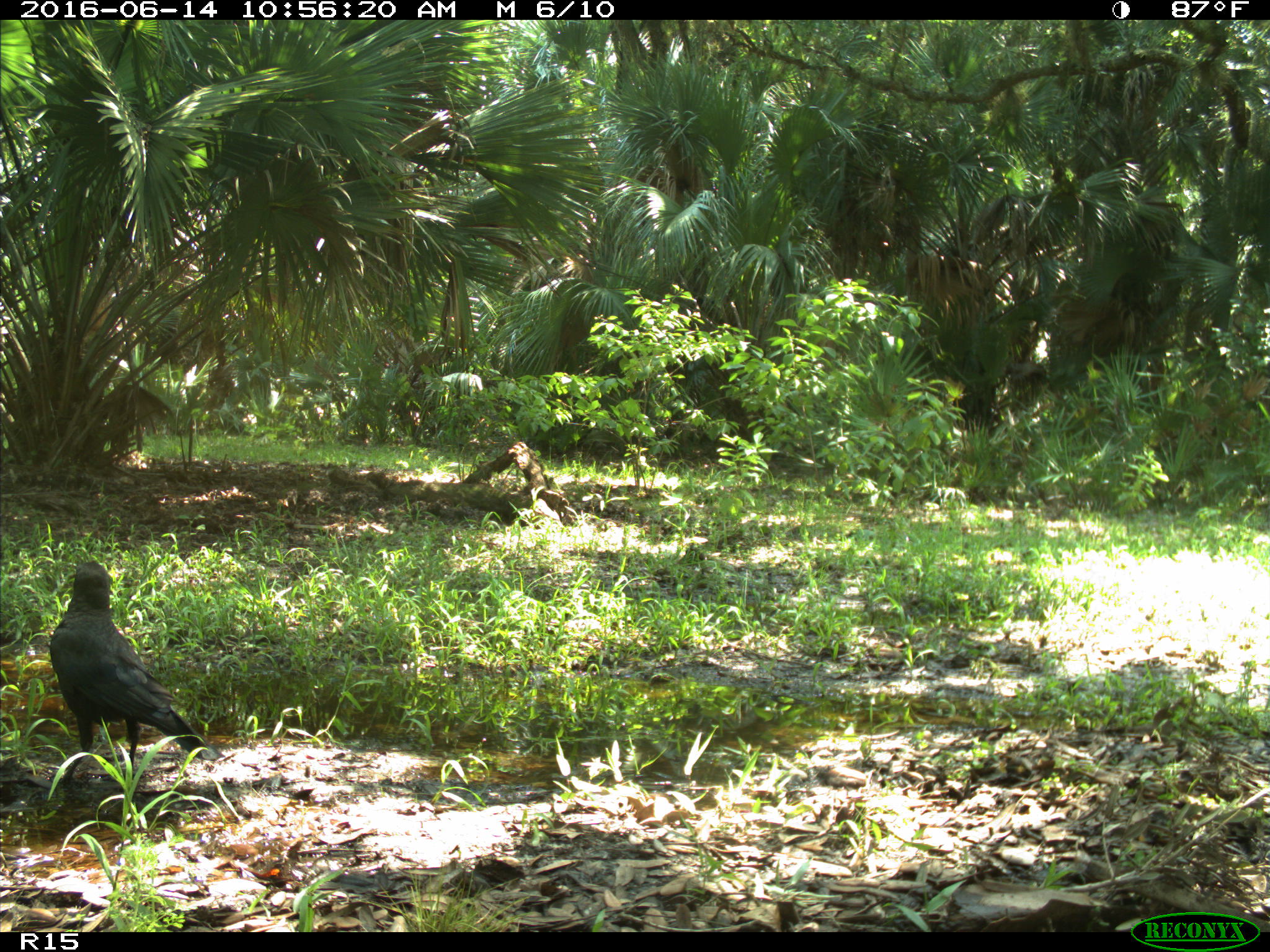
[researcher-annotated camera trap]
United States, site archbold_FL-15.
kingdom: Animalia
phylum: Chordata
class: Aves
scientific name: Aves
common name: birds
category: unidentified bird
Unidentified bird (birds) (Aves).